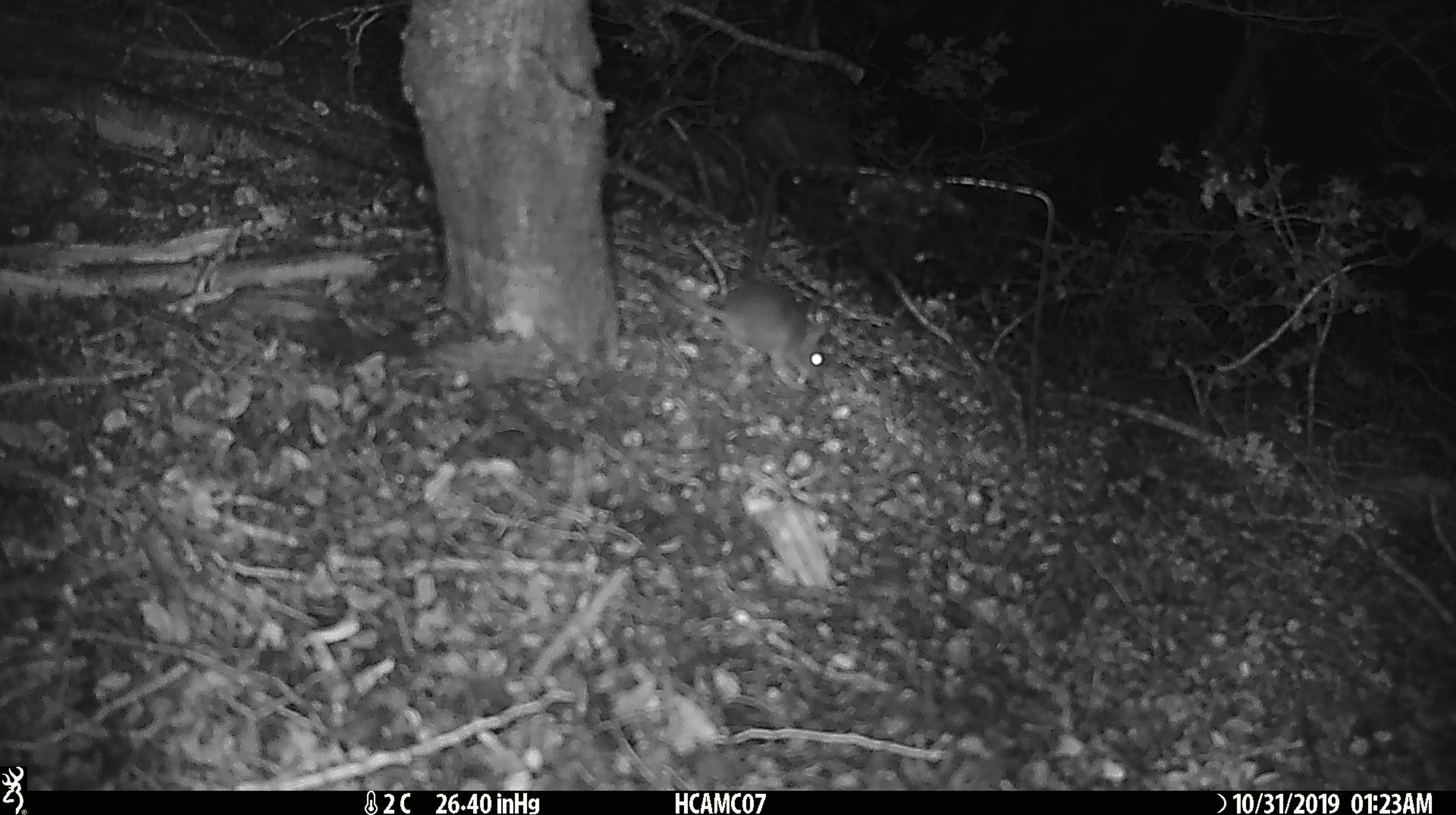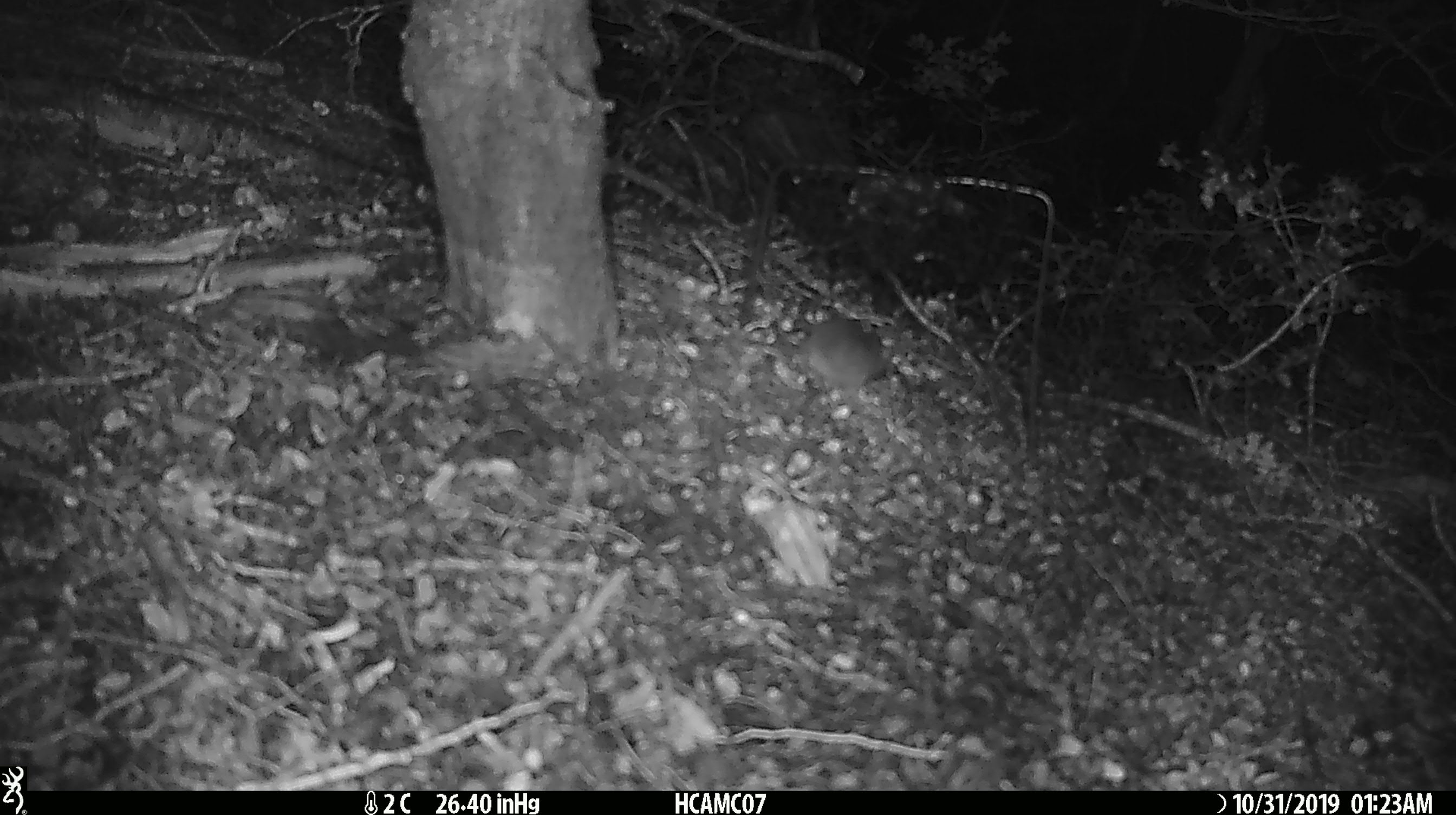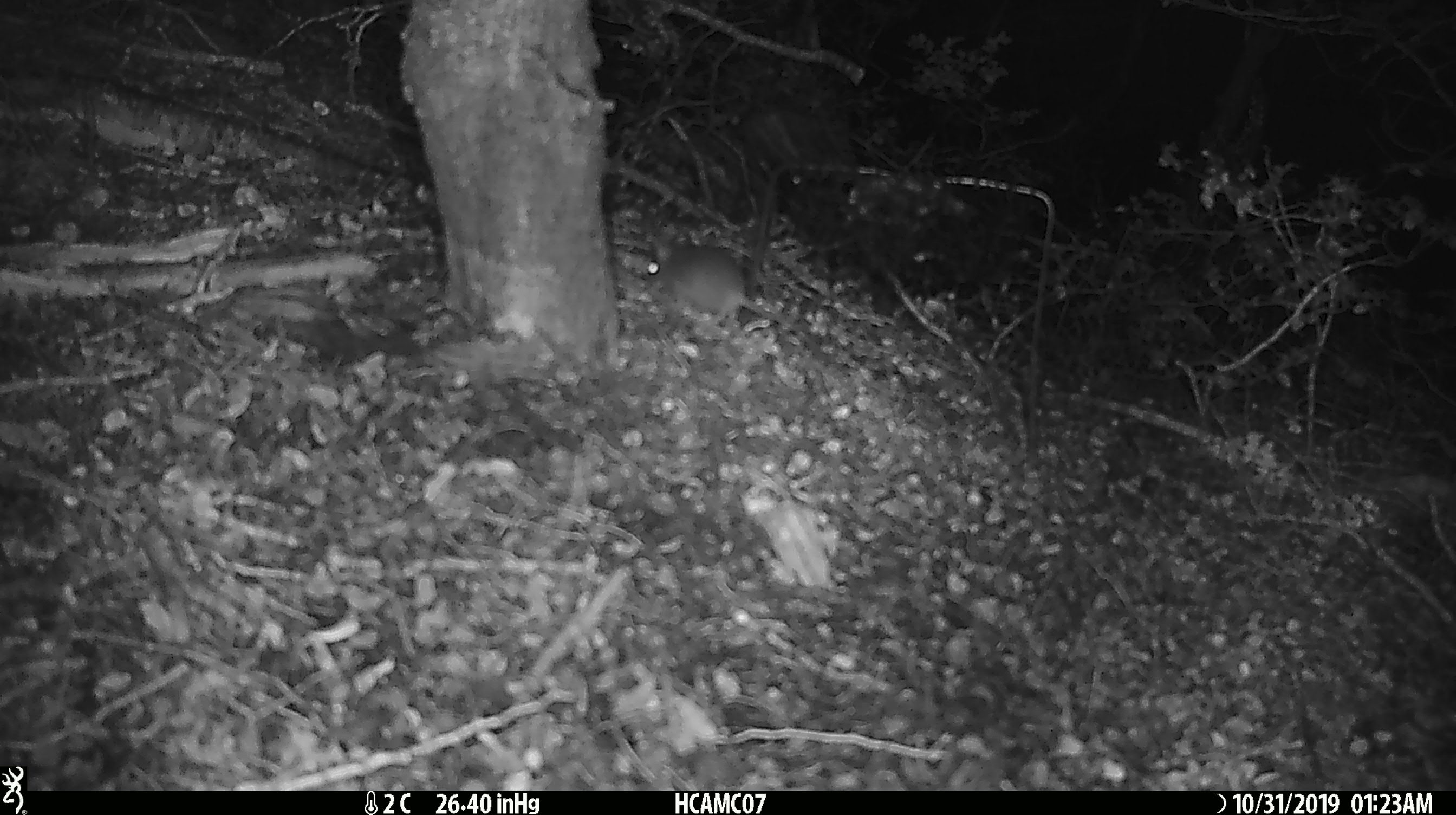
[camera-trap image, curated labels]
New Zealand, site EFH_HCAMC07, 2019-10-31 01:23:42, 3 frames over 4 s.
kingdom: Animalia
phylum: Chordata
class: Mammalia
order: Rodentia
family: Muridae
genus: Mus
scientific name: Mus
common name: mouse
Mouse (Mus).